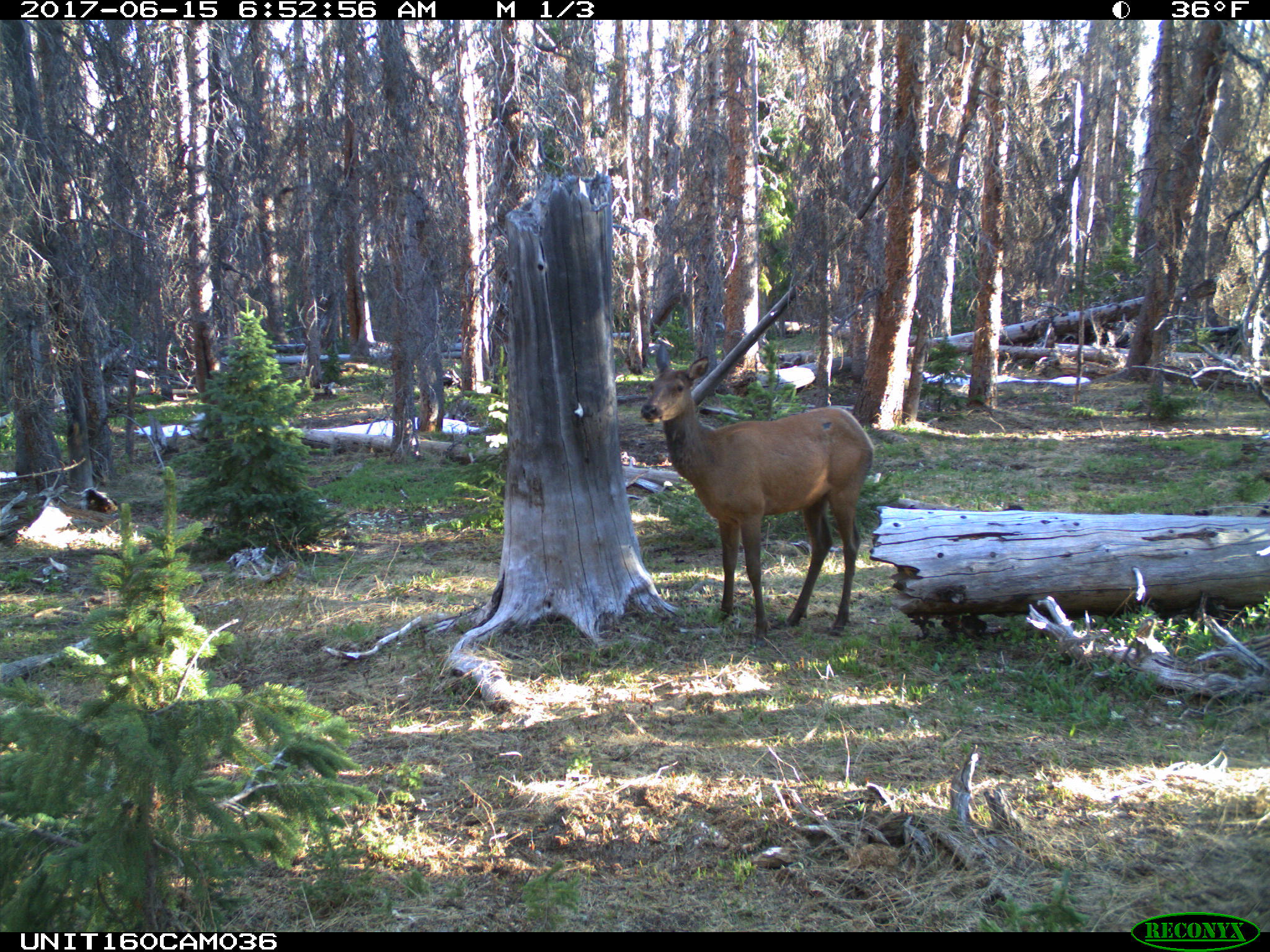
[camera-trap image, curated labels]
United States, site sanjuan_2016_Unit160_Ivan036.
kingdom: Animalia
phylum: Chordata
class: Mammalia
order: Artiodactyla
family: Cervidae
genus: Cervus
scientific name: Cervus elaphus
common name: red deer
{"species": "Cervus elaphus (red deer)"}